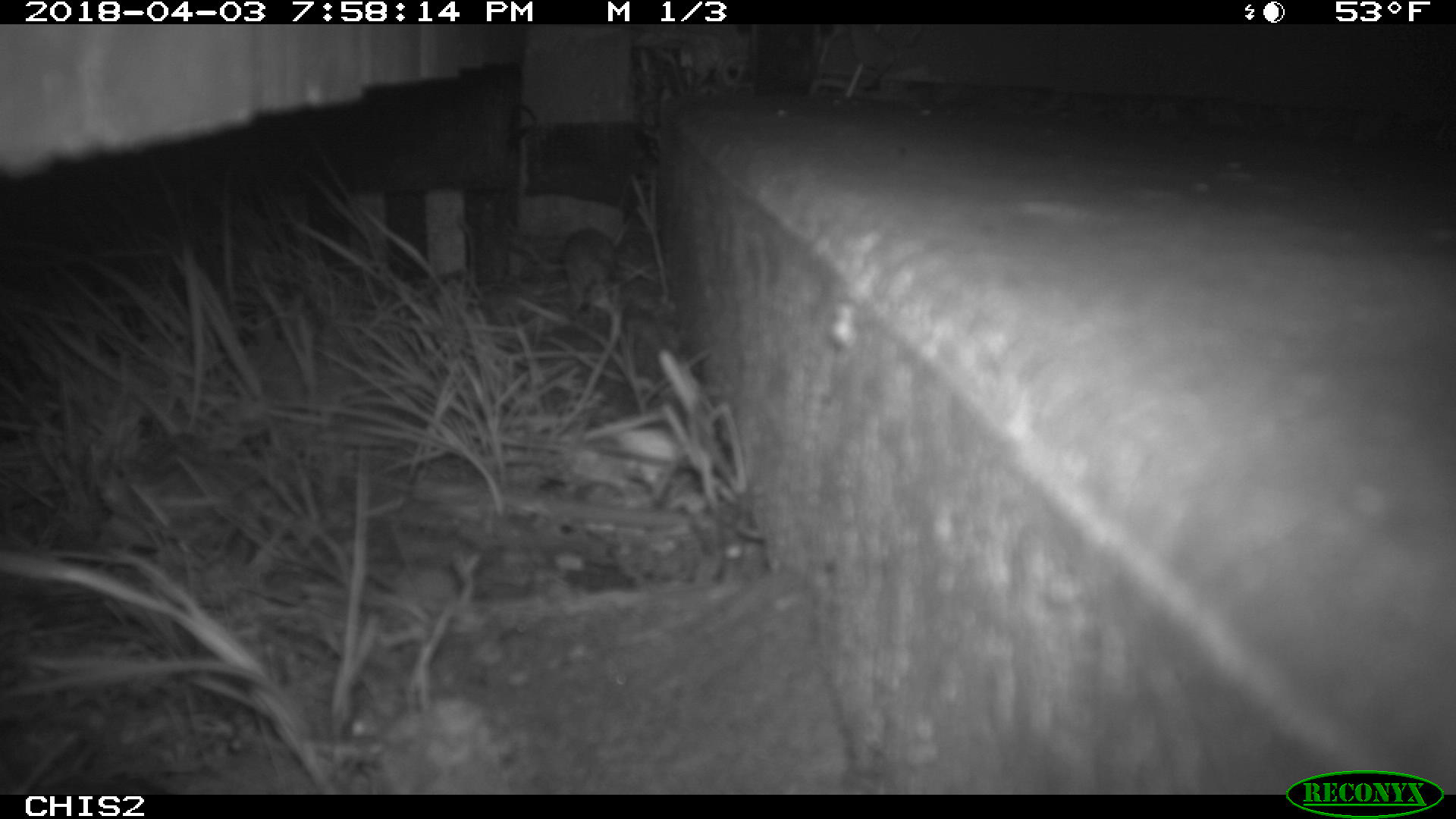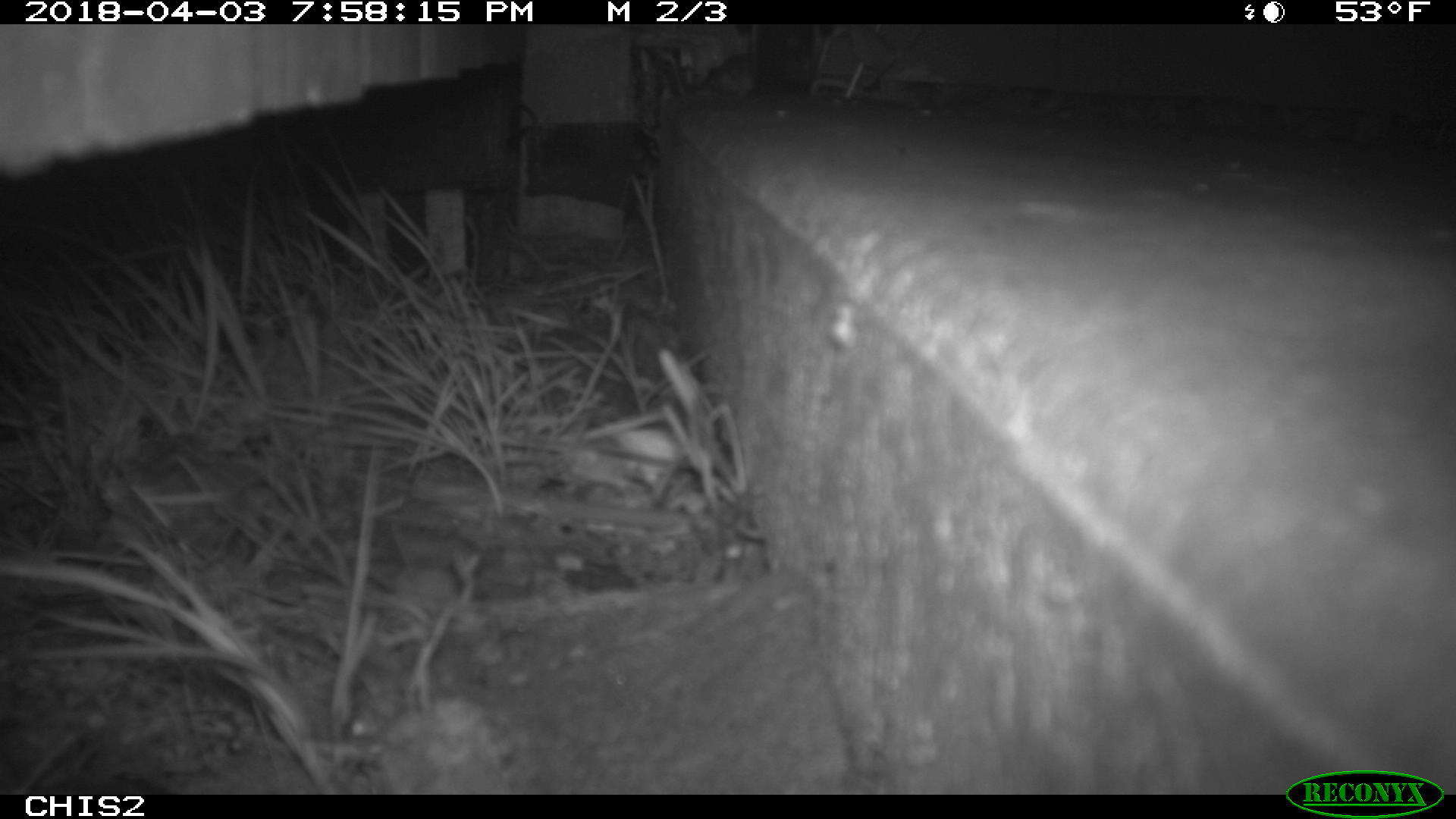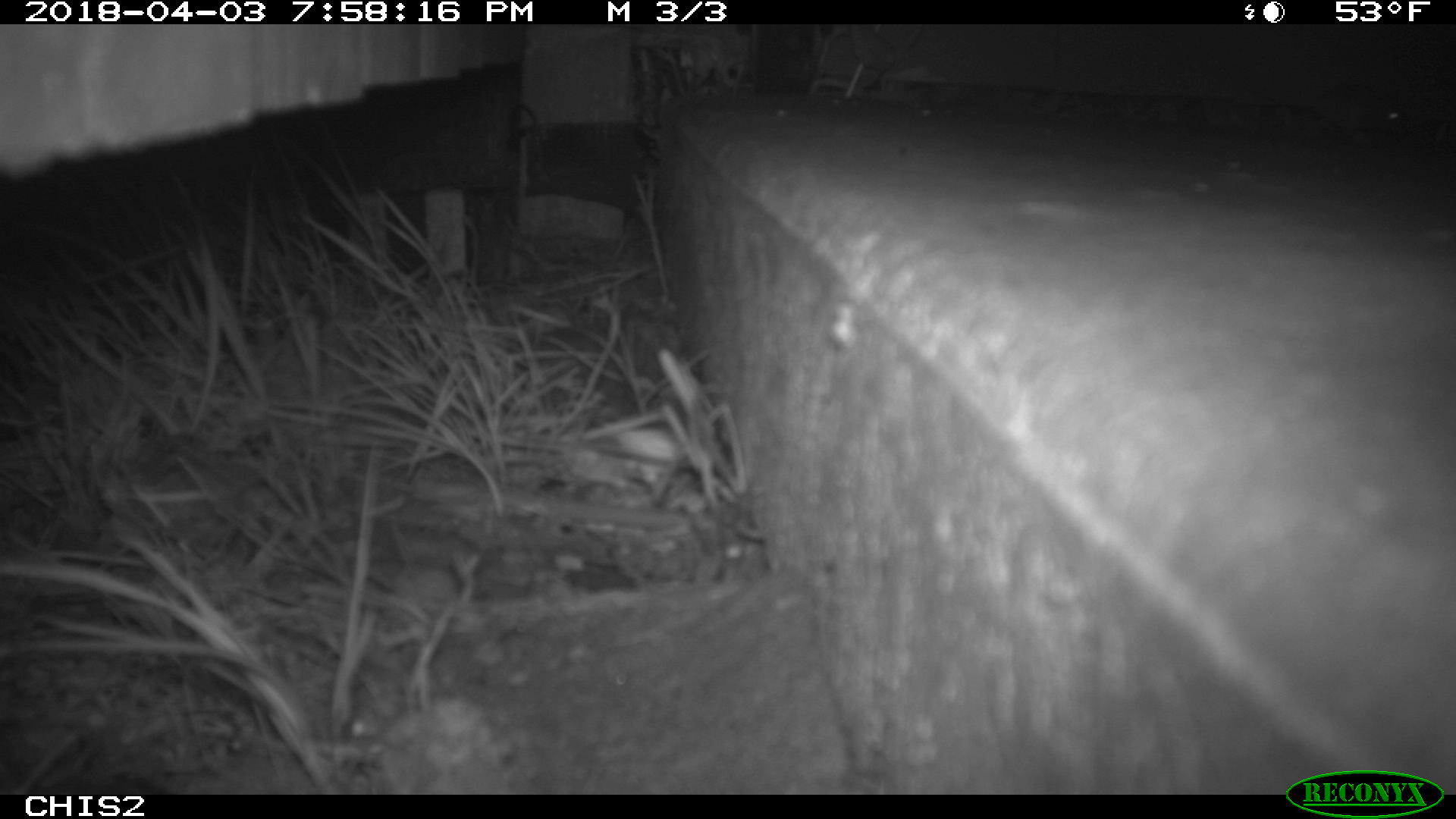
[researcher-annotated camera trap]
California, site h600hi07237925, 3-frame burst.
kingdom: Animalia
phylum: Chordata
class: Mammalia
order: Rodentia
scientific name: Rodentia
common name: rodent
Rodent (Rodentia).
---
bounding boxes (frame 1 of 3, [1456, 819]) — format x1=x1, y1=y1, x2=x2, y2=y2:
rodent: x1=563, y1=230, x2=617, y2=312